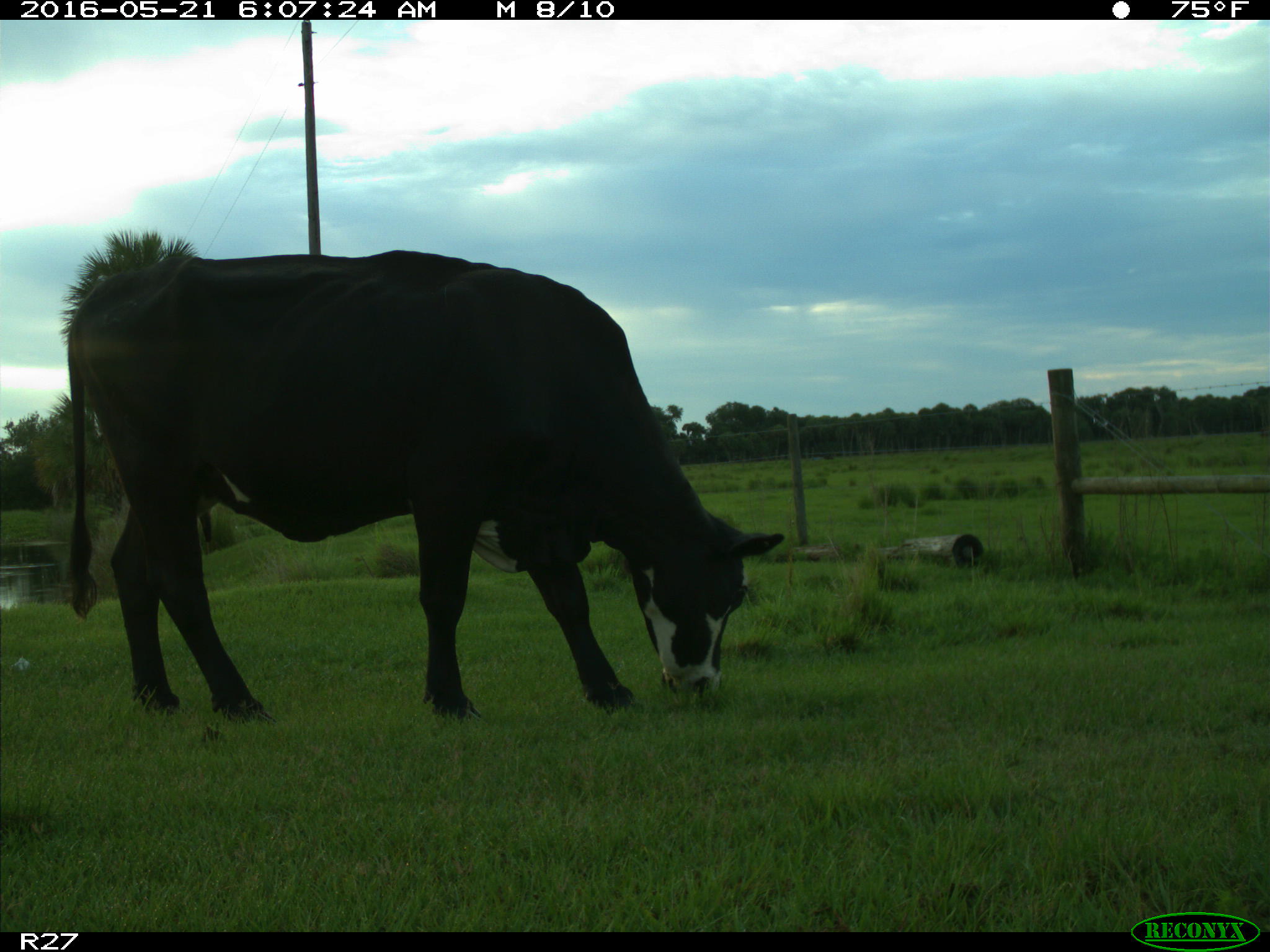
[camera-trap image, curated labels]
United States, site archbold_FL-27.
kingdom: Animalia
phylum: Chordata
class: Mammalia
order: Artiodactyla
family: Bovidae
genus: Bos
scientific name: Bos taurus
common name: domestic cow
Bos taurus (domestic cow).